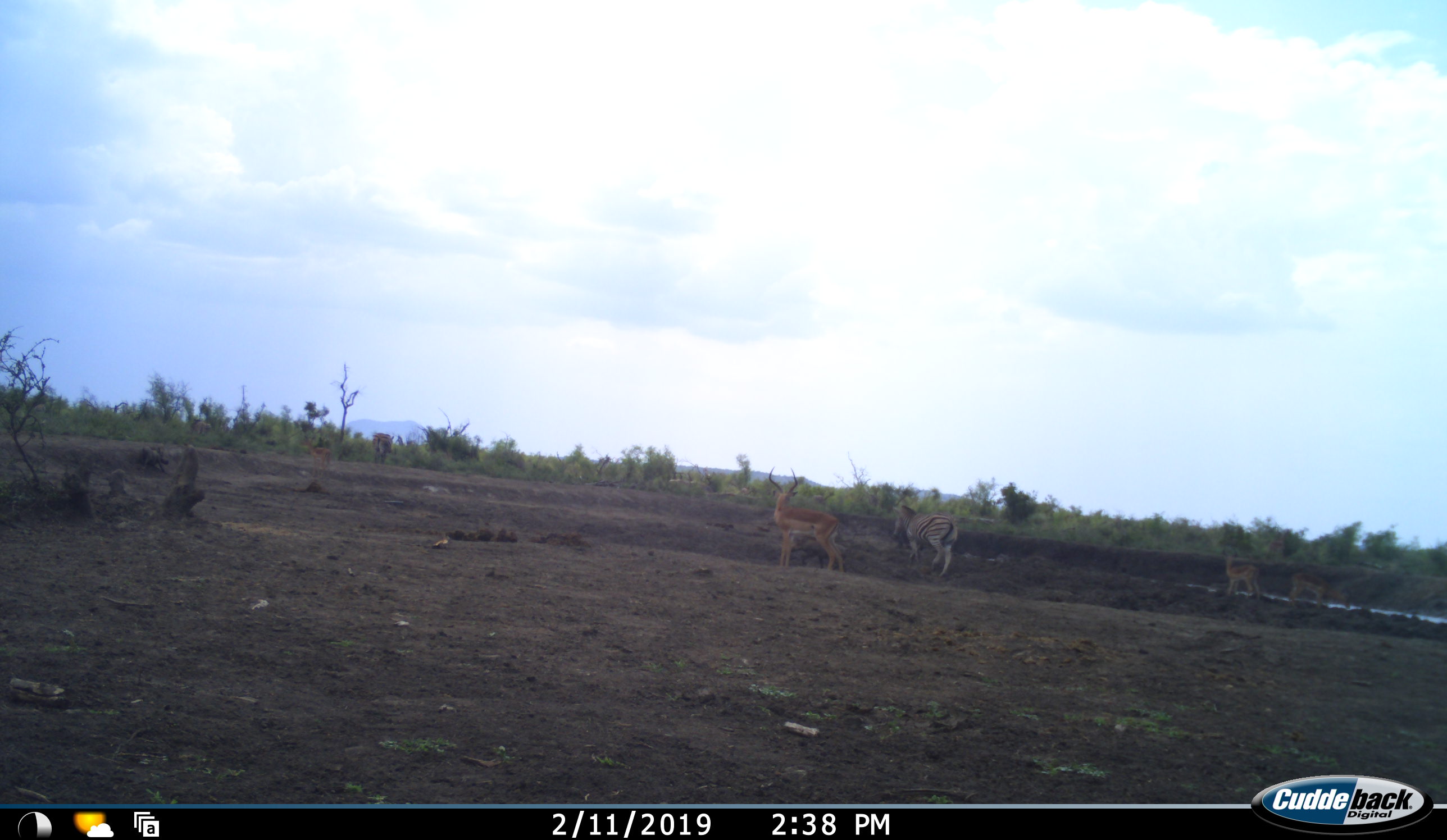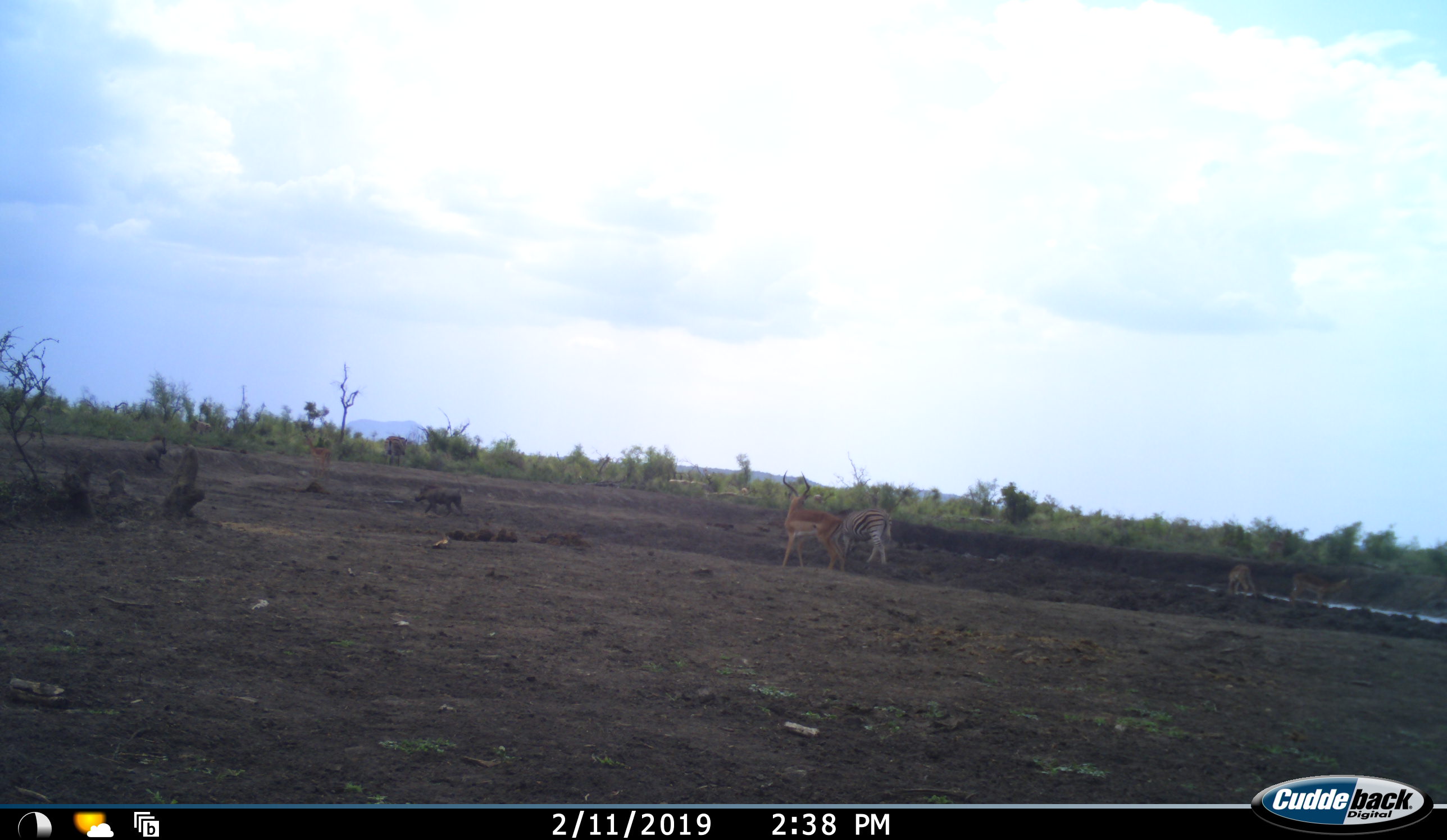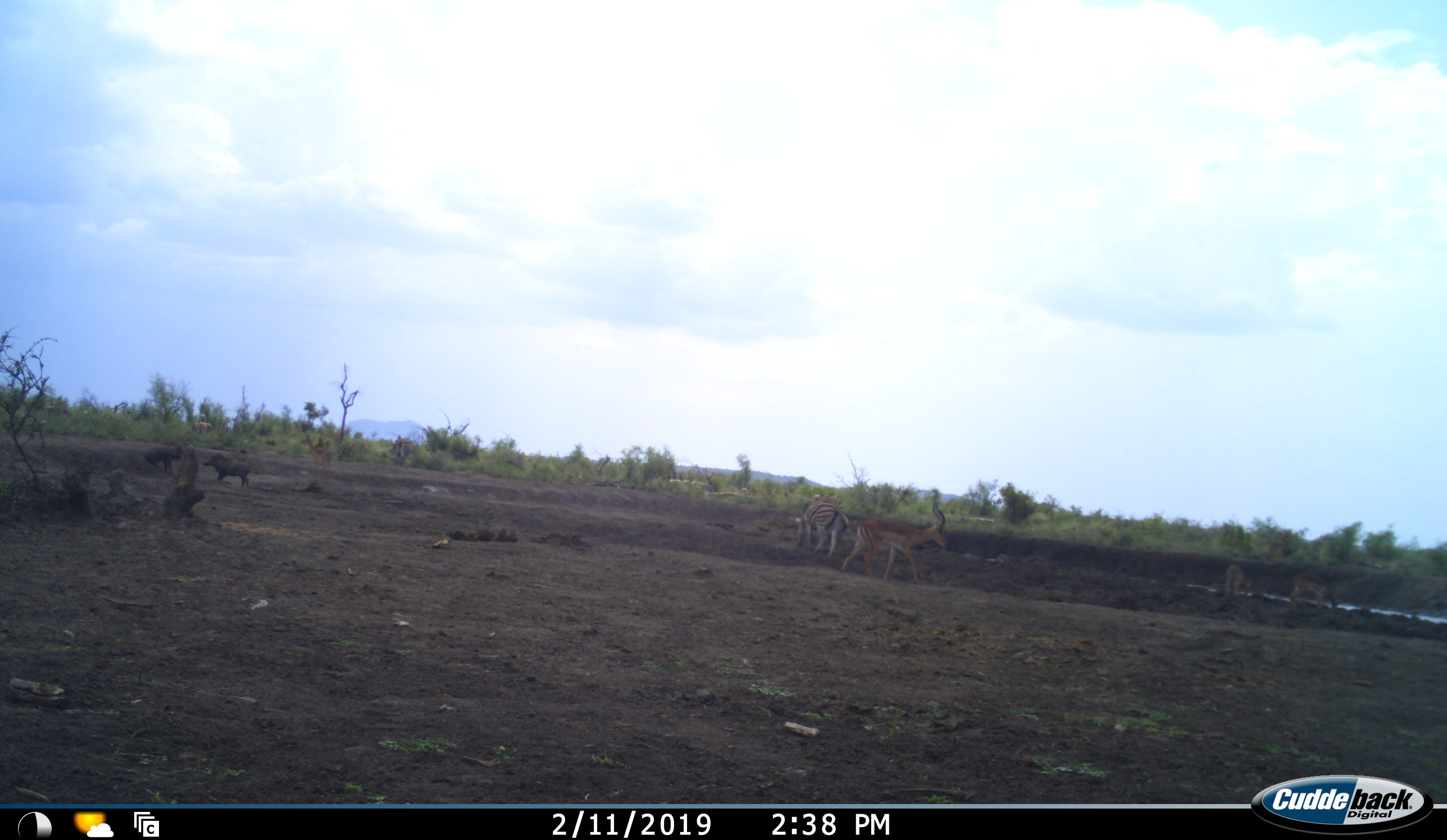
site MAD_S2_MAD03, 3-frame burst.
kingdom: Animalia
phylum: Chordata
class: Mammalia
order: Artiodactyla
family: Bovidae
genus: Aepyceros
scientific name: Aepyceros melampus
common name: impala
Impala (Aepyceros melampus), count 3. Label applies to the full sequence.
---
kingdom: Animalia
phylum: Chordata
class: Mammalia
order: Perissodactyla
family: Equidae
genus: Equus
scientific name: Equus quagga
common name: plains zebra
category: zebraplains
Zebraplains (plains zebra) (Equus quagga), count 1. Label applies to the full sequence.